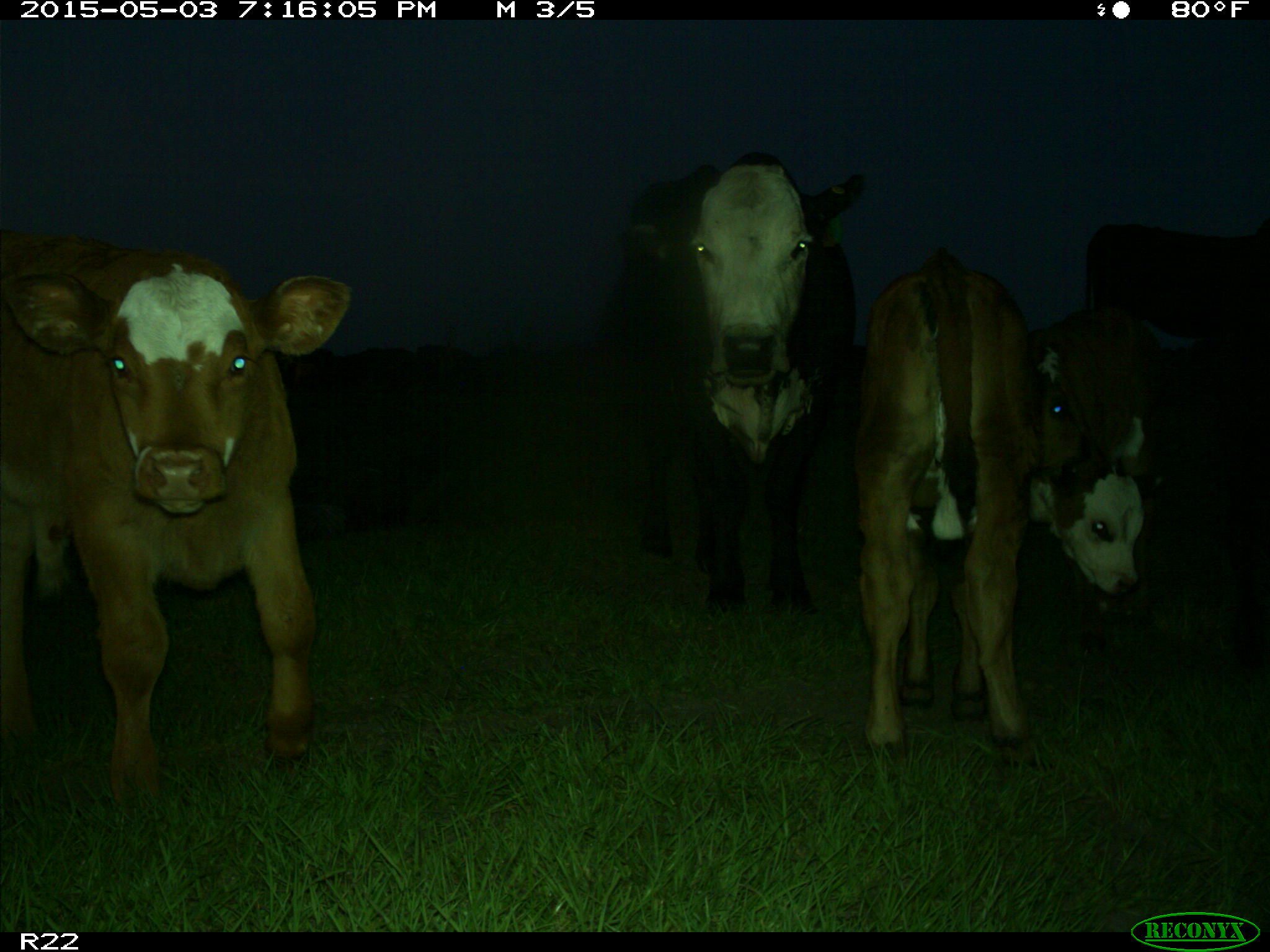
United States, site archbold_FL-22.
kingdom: Animalia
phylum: Chordata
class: Mammalia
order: Artiodactyla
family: Bovidae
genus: Bos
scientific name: Bos taurus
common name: domestic cow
Bos taurus (domestic cow).